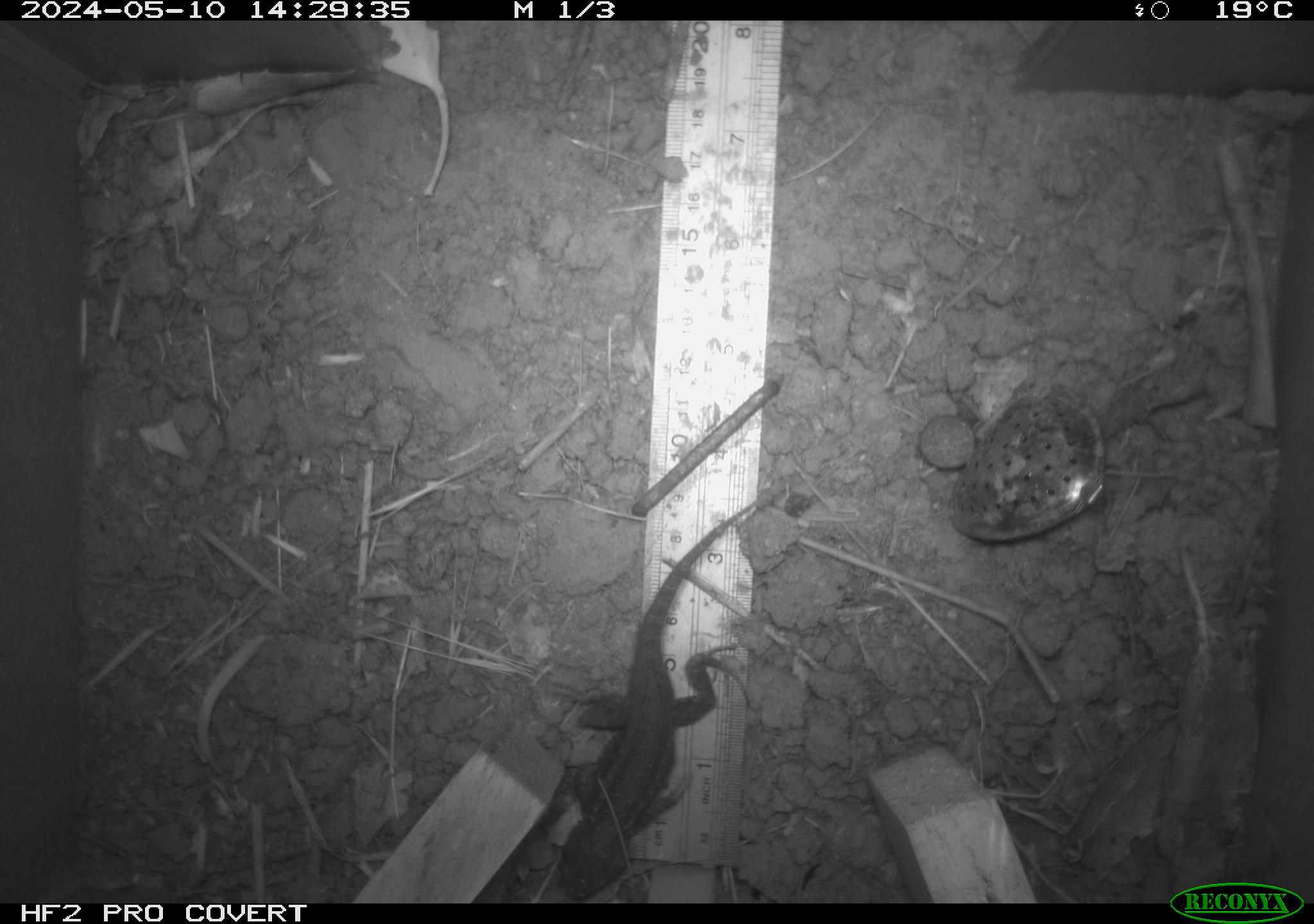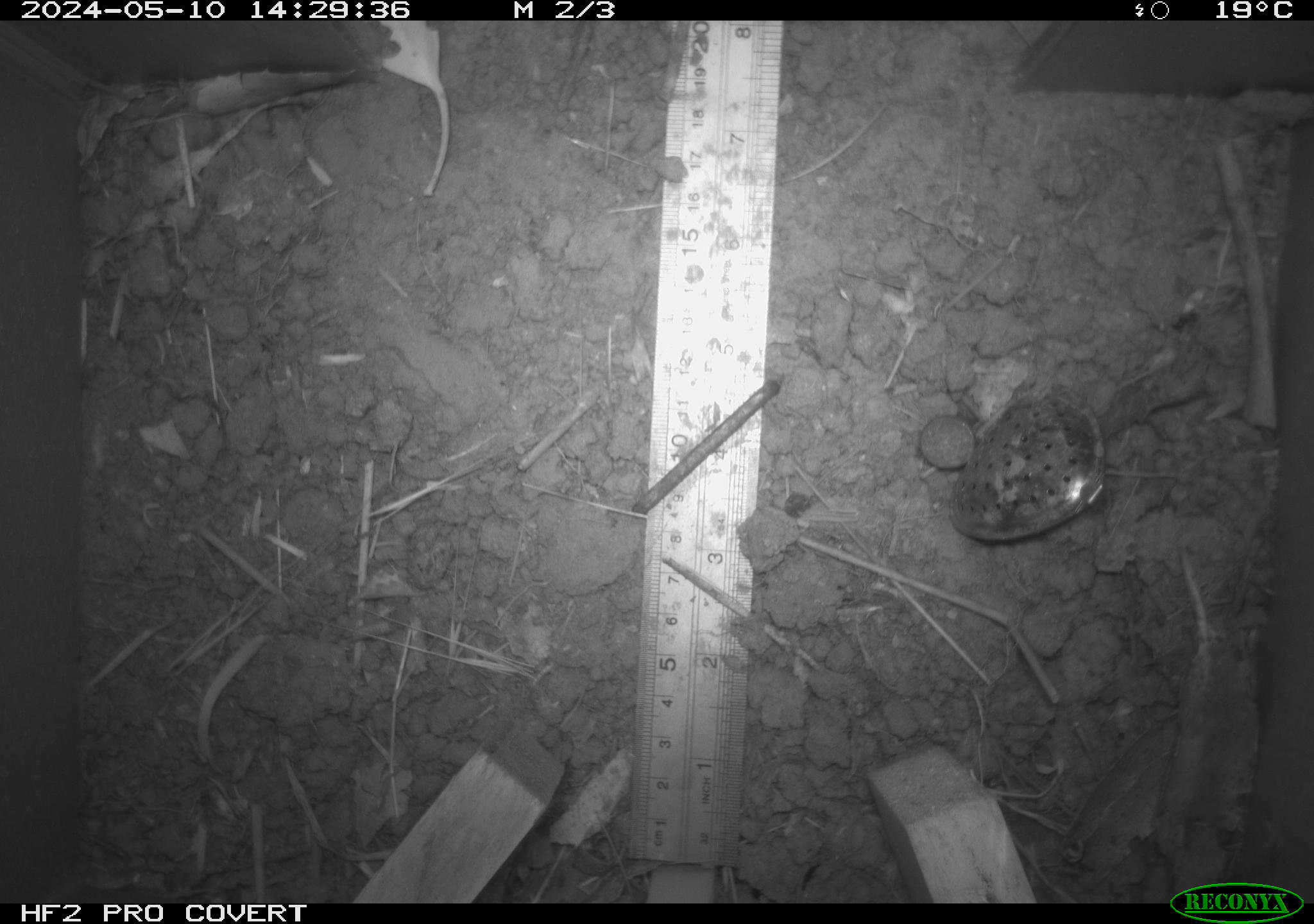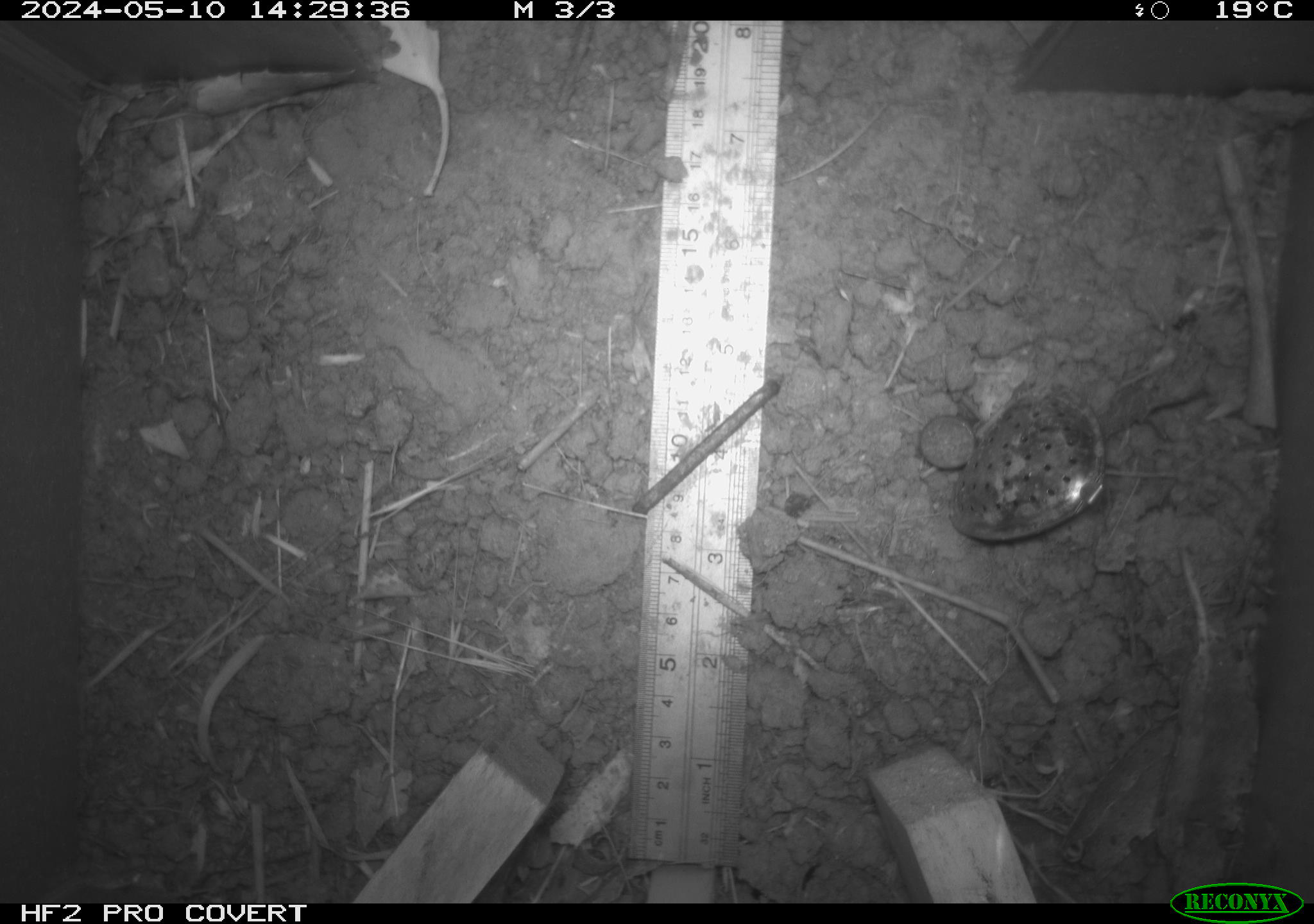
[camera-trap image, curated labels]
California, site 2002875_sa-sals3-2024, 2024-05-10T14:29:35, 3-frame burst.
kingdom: Animalia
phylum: Chordata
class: Reptilia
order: Squamata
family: Phrynosomatidae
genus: Sceloporus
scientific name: Sceloporus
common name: spiny lizards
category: sceloporus species